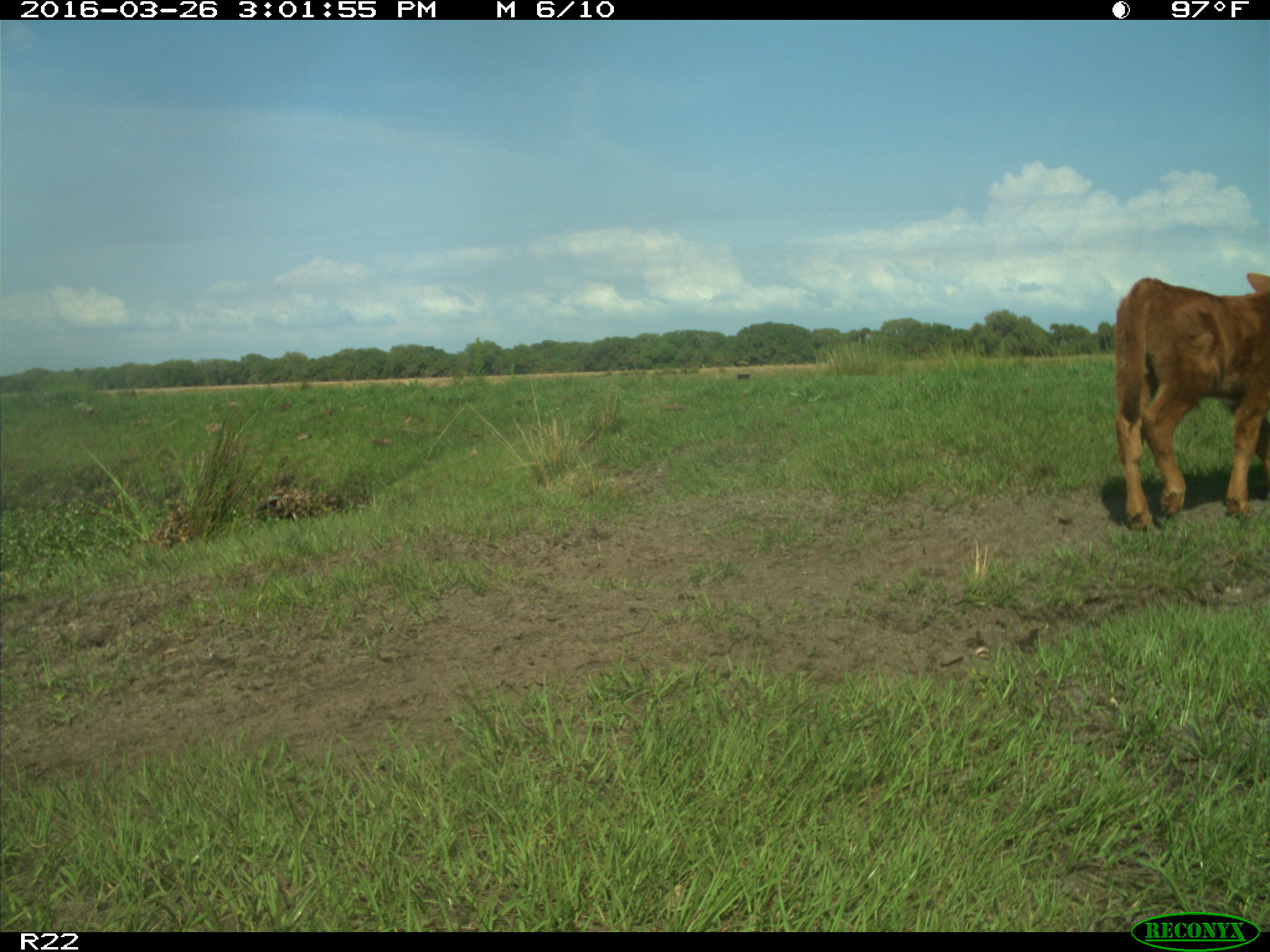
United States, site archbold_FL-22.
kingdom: Animalia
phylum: Chordata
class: Mammalia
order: Artiodactyla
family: Bovidae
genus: Bos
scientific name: Bos taurus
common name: domestic cow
Bos taurus (domestic cow).